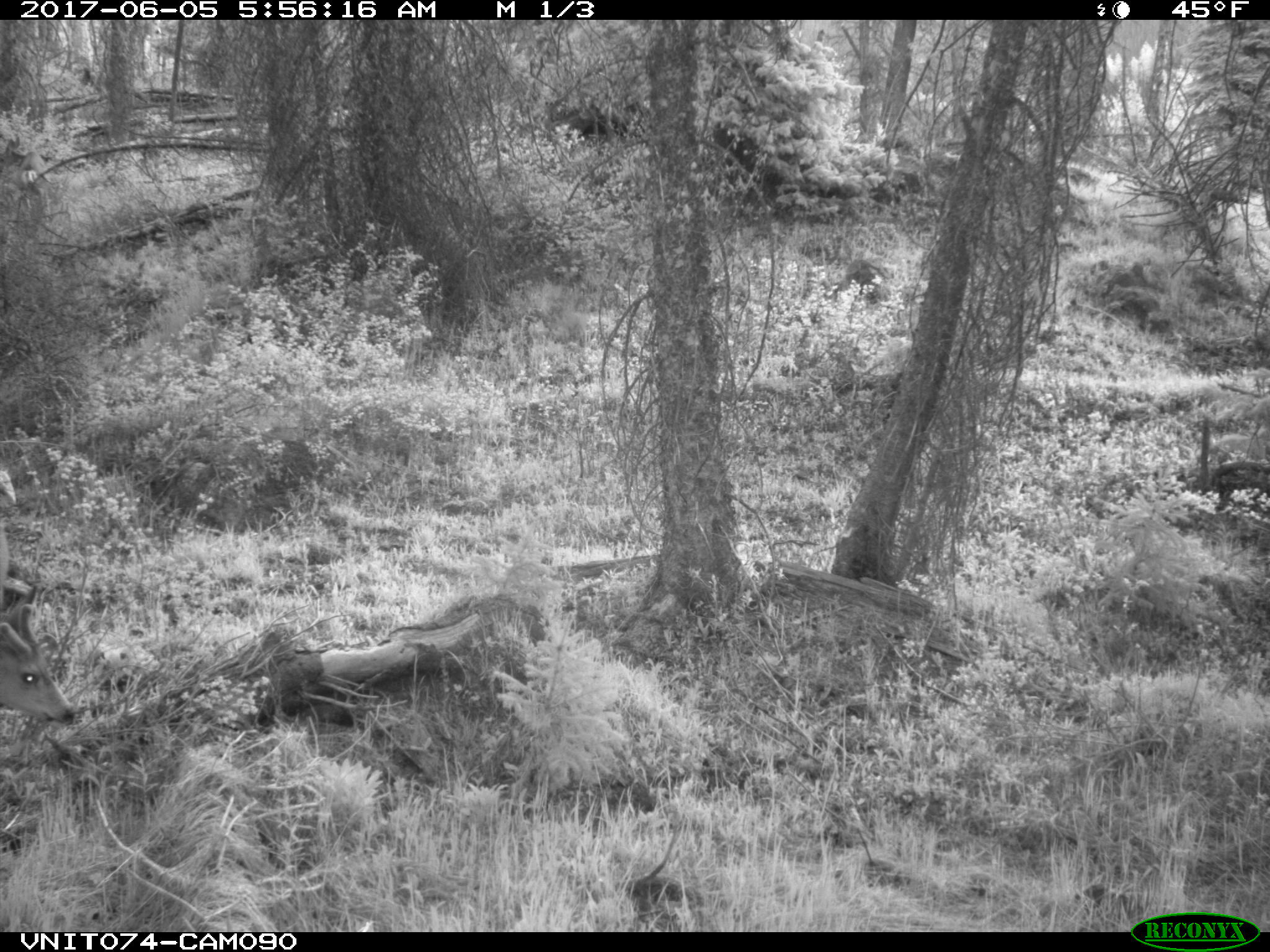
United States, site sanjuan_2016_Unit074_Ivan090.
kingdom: Animalia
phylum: Chordata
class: Mammalia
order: Artiodactyla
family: Cervidae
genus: Odocoileus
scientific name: Odocoileus hemionus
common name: mule deer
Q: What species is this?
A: Odocoileus hemionus (mule deer).